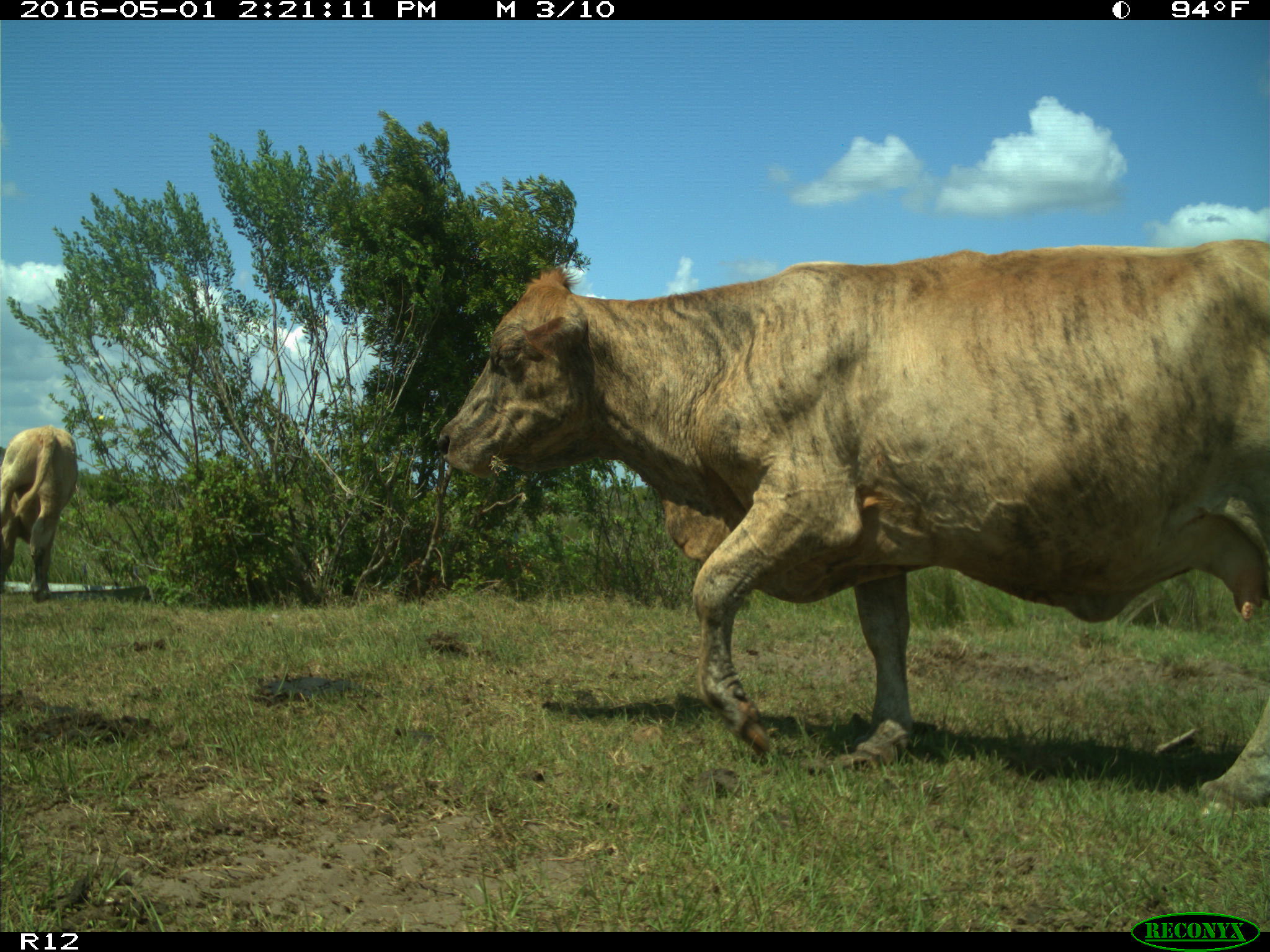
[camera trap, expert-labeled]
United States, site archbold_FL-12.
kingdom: Animalia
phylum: Chordata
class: Mammalia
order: Artiodactyla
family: Bovidae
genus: Bos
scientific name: Bos taurus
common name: domestic cow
Bos taurus (domestic cow).